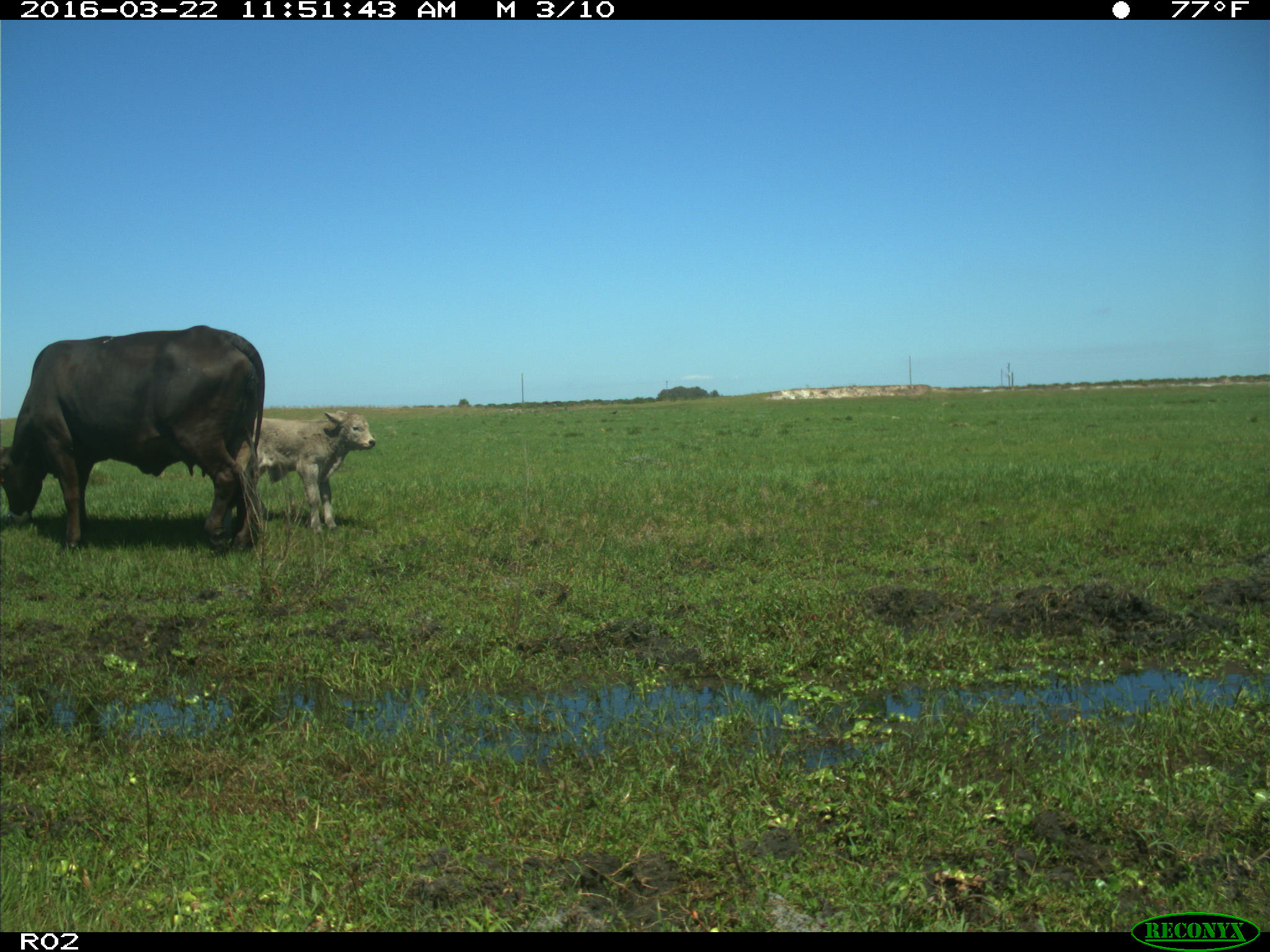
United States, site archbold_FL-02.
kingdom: Animalia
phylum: Chordata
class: Mammalia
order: Artiodactyla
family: Bovidae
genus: Bos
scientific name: Bos taurus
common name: domestic cow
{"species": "Bos taurus (domestic cow)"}